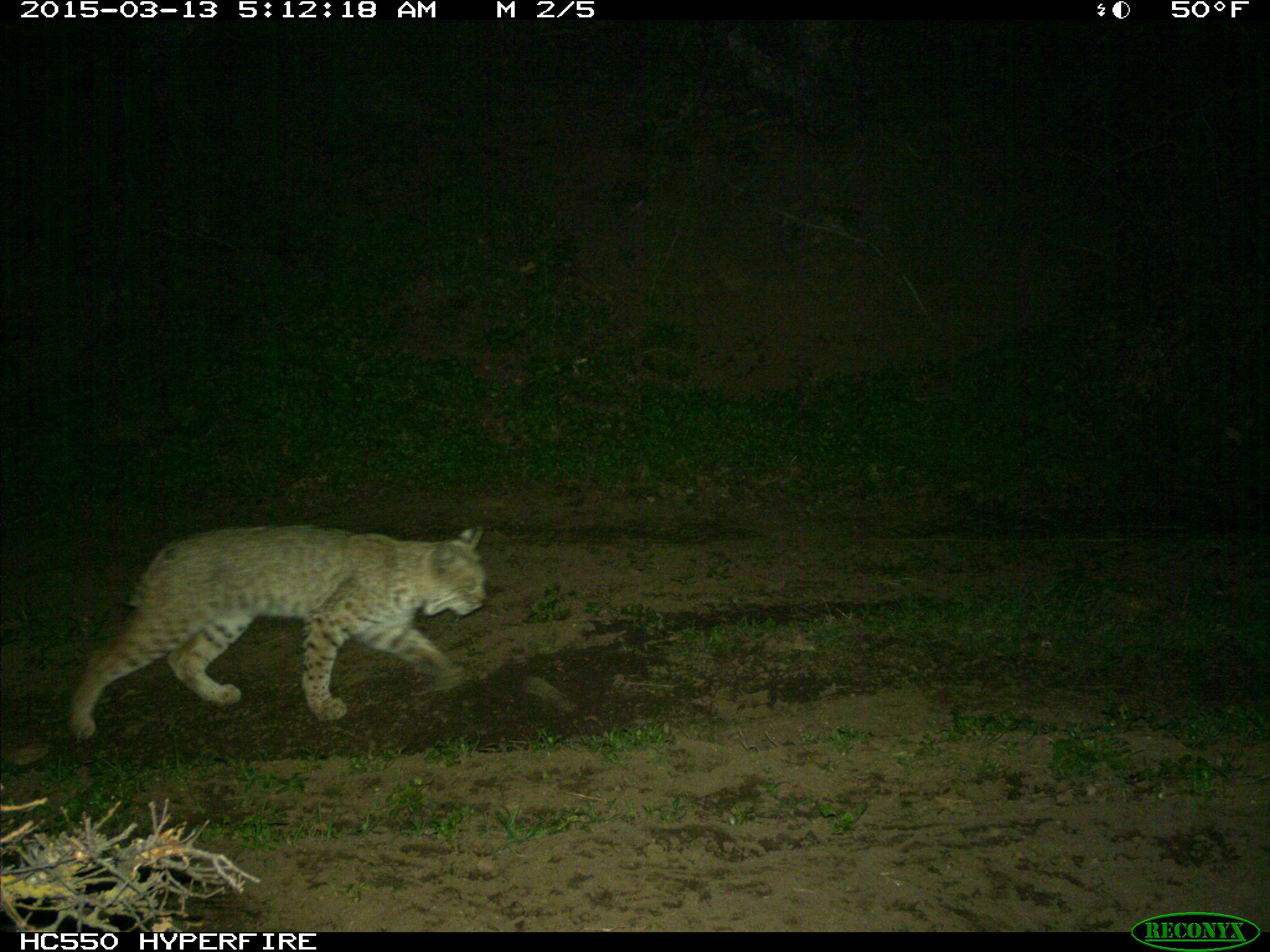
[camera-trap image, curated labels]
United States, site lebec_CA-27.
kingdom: Animalia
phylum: Chordata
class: Mammalia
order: Carnivora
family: Felidae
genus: Lynx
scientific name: Lynx rufus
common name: bobcat